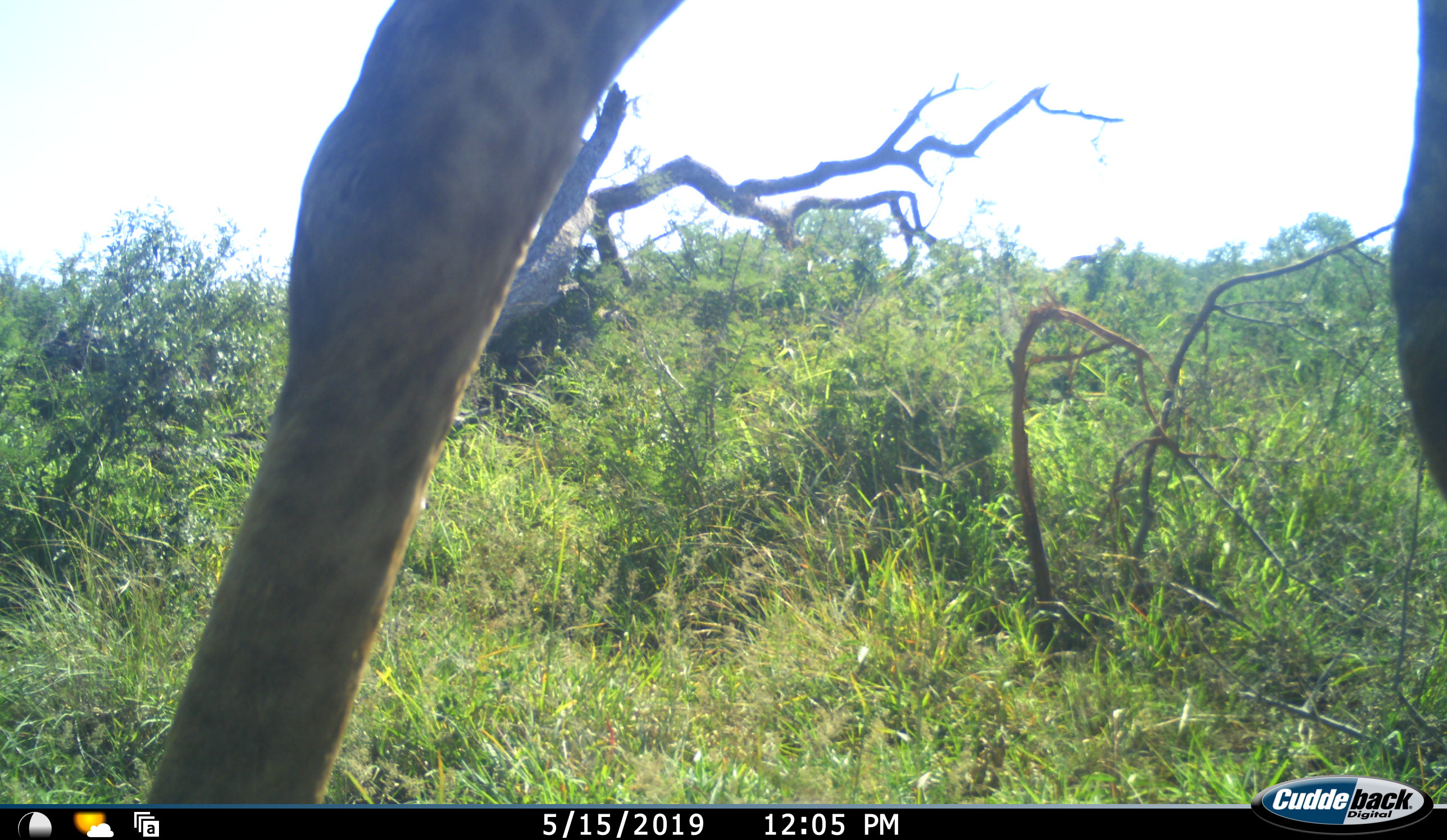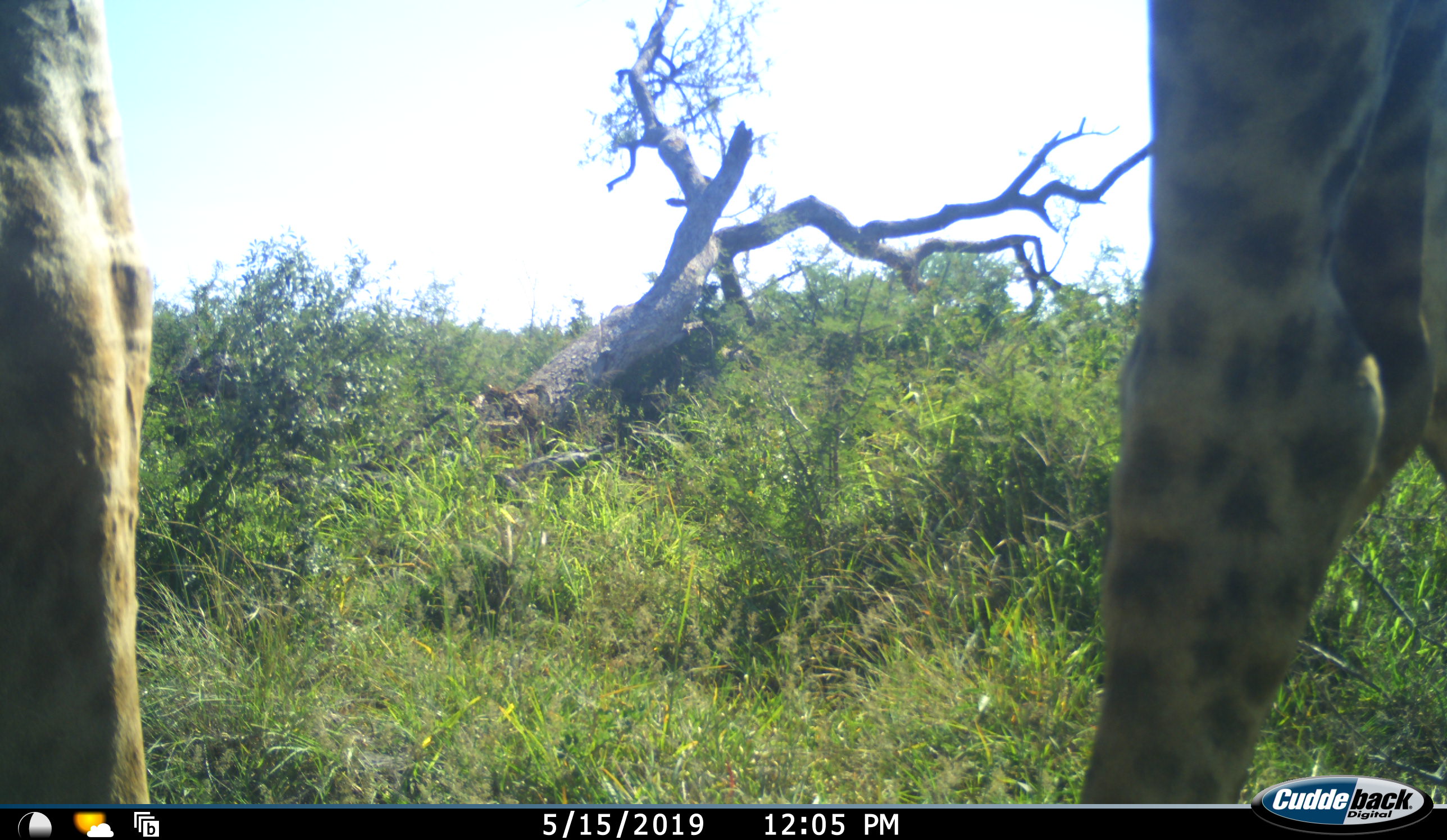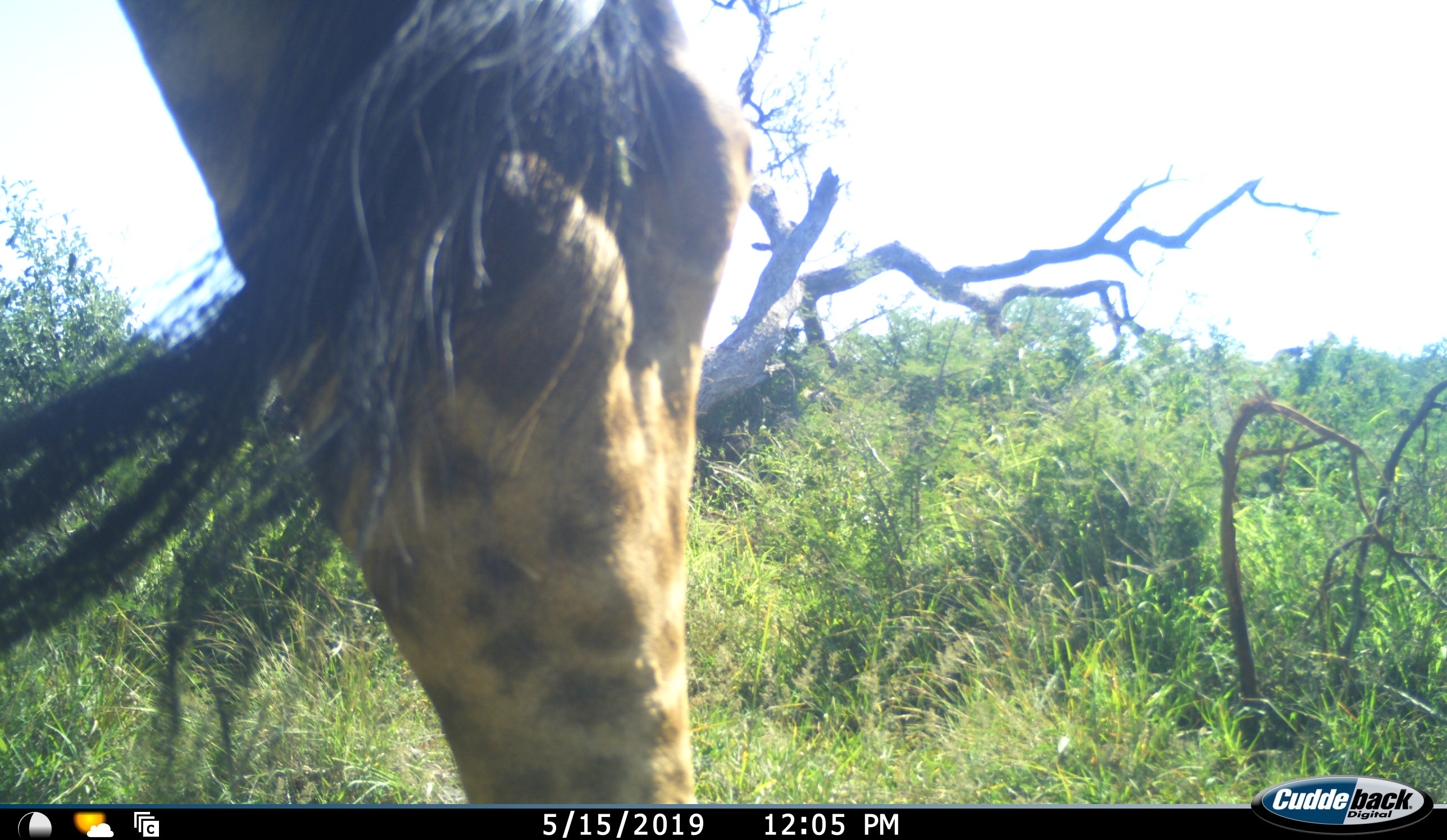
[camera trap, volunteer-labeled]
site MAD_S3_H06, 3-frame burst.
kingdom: Animalia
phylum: Chordata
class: Mammalia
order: Artiodactyla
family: Giraffidae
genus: Giraffa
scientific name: Giraffa camelopardalis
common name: giraffe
Giraffe (Giraffa camelopardalis), count 1. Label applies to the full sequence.